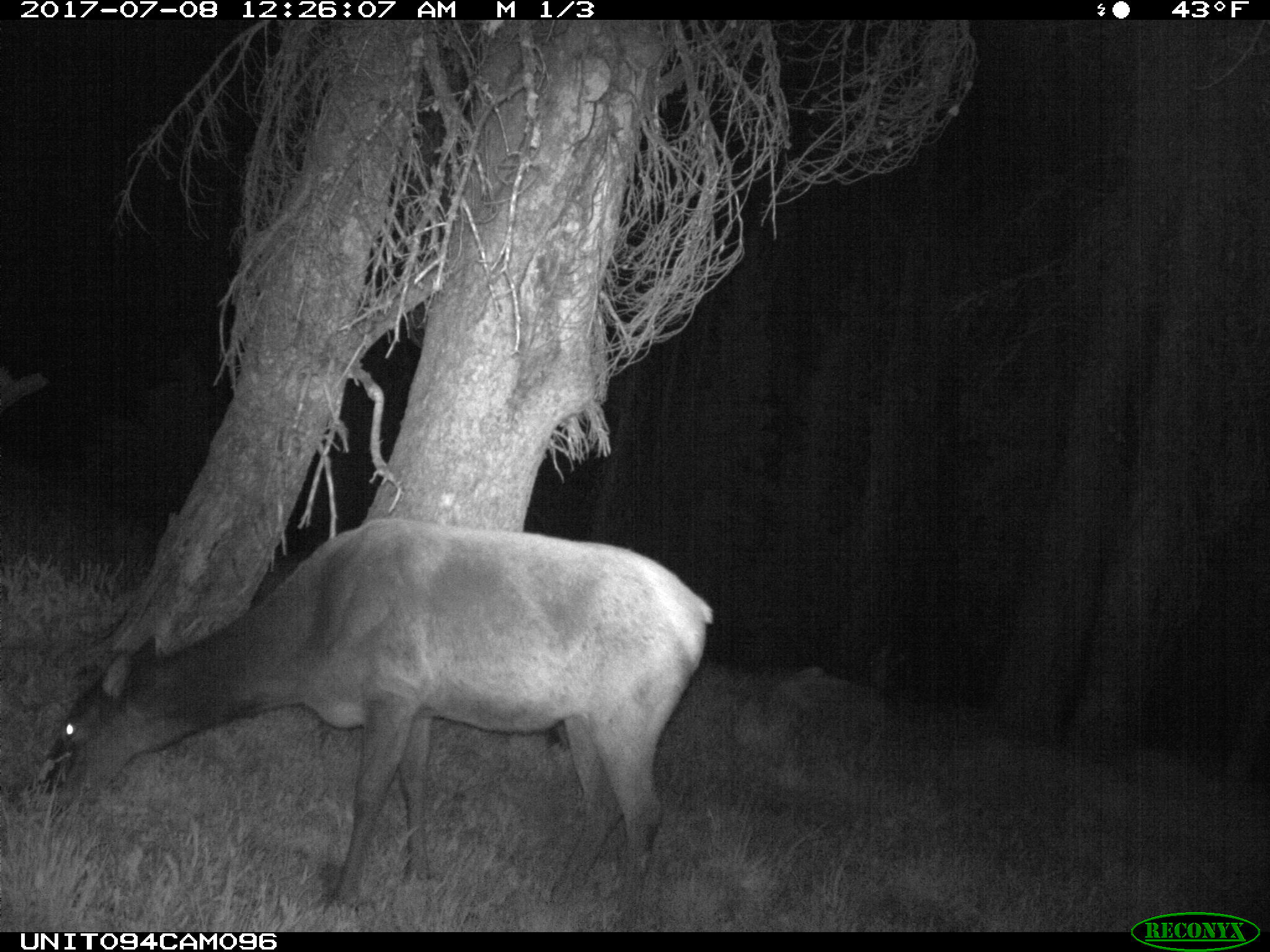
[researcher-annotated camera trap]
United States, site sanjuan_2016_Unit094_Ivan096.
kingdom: Animalia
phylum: Chordata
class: Mammalia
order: Artiodactyla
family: Cervidae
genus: Cervus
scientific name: Cervus elaphus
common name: red deer